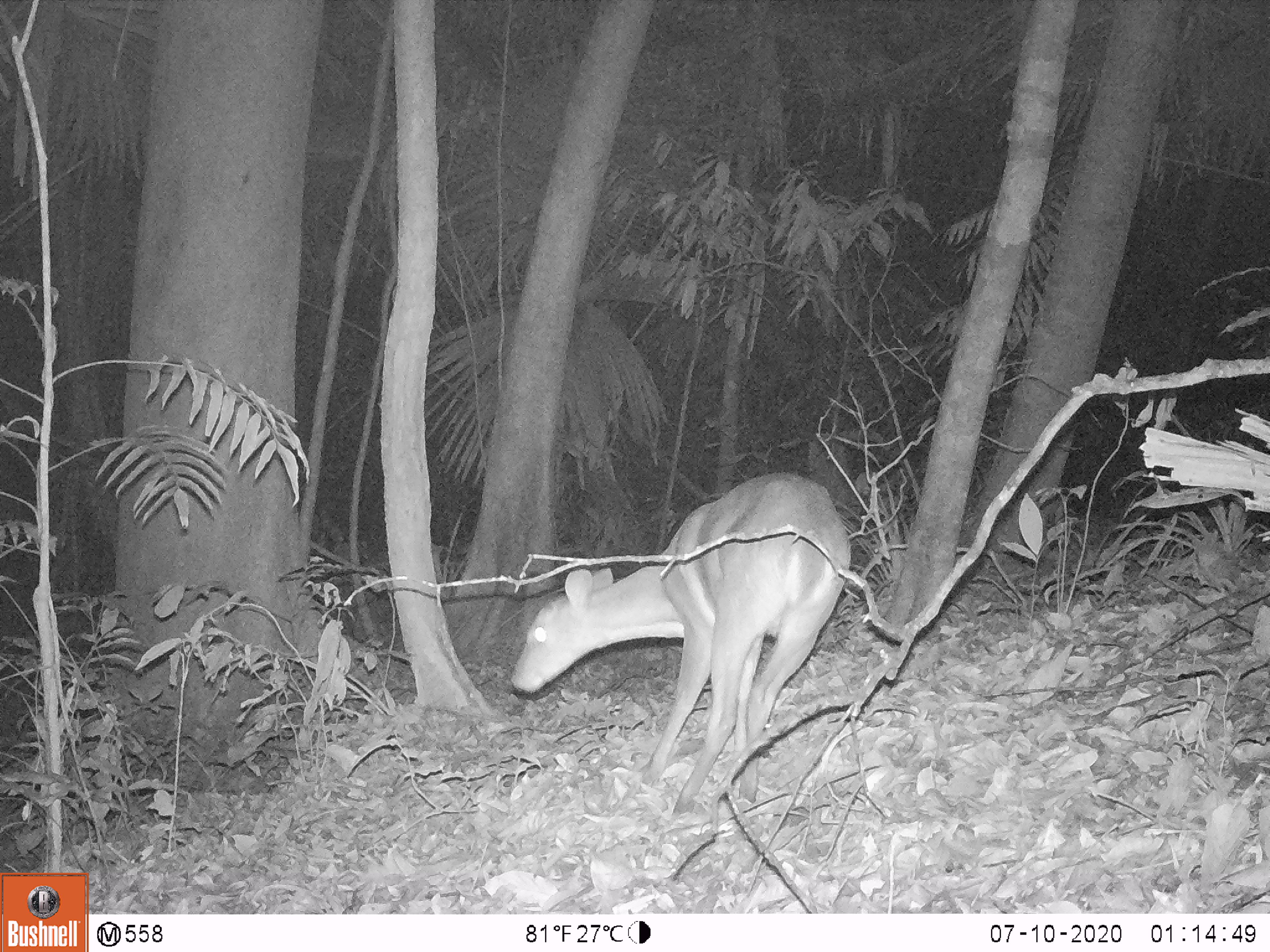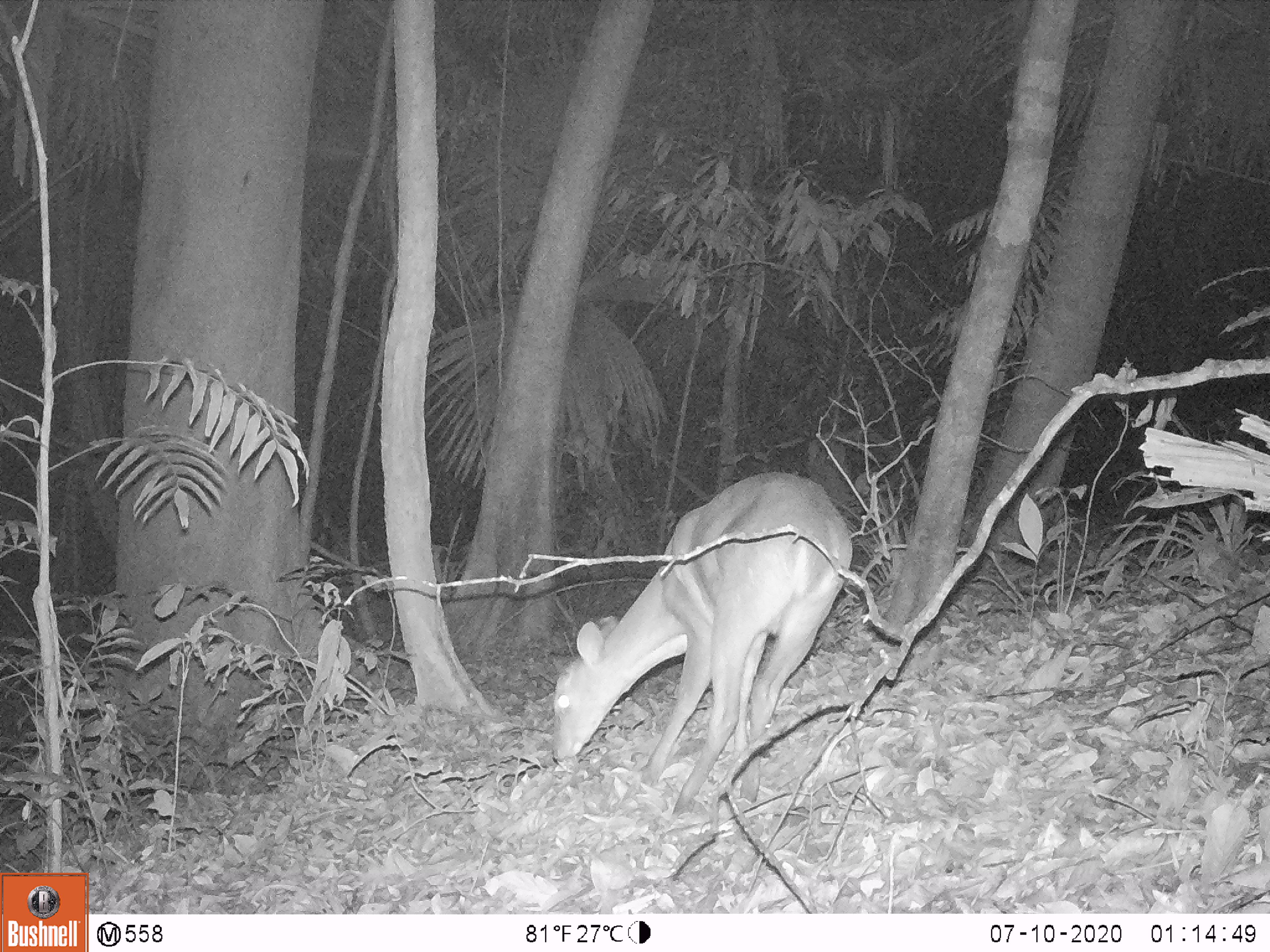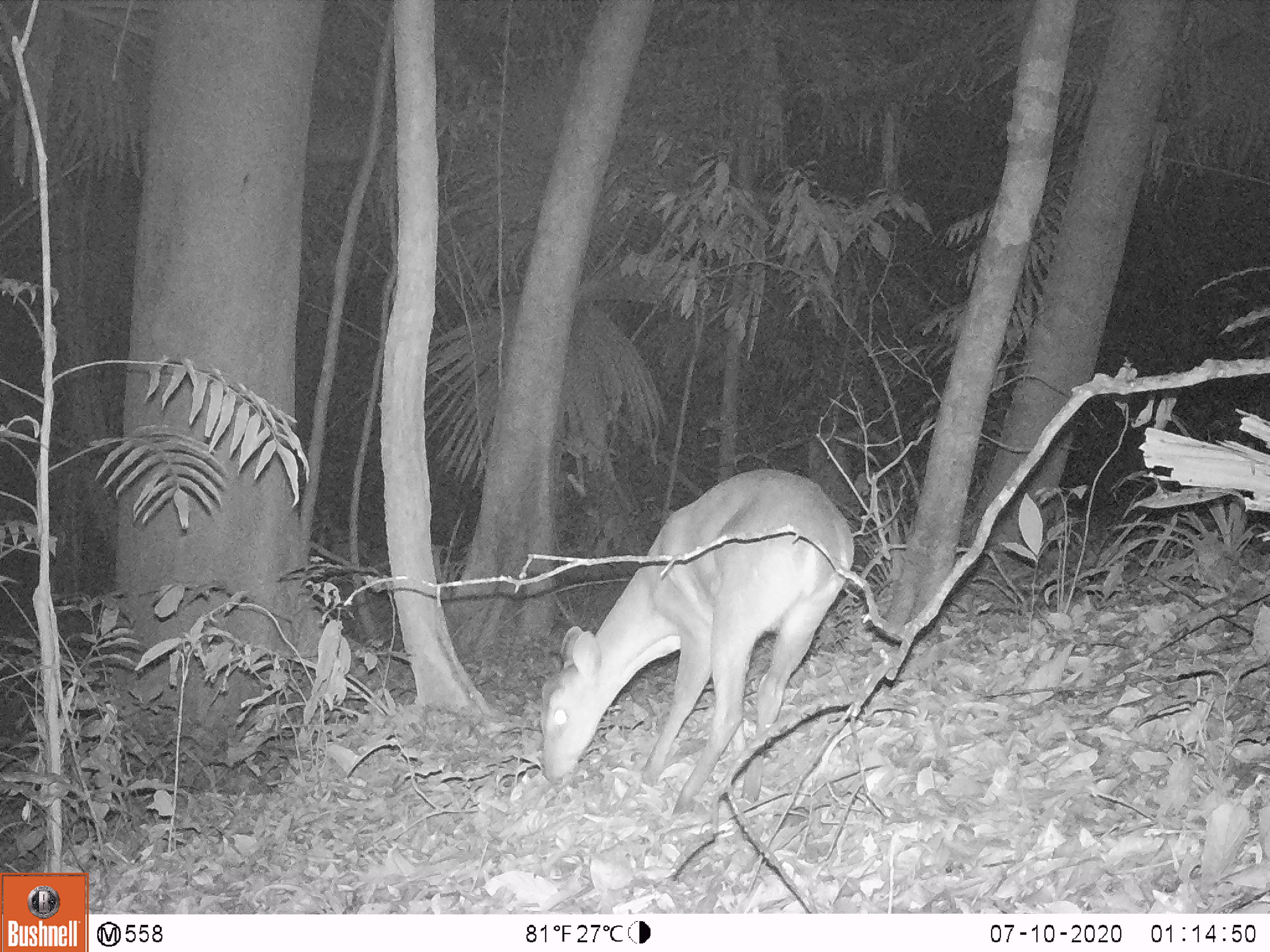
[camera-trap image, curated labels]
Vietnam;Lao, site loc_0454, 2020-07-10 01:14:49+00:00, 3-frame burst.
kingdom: Animalia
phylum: Chordata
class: Mammalia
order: Artiodactyla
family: Cervidae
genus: Muntiacus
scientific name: Muntiacus vuquangensis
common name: large-antlered muntjac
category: large antlered muntjac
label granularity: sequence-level